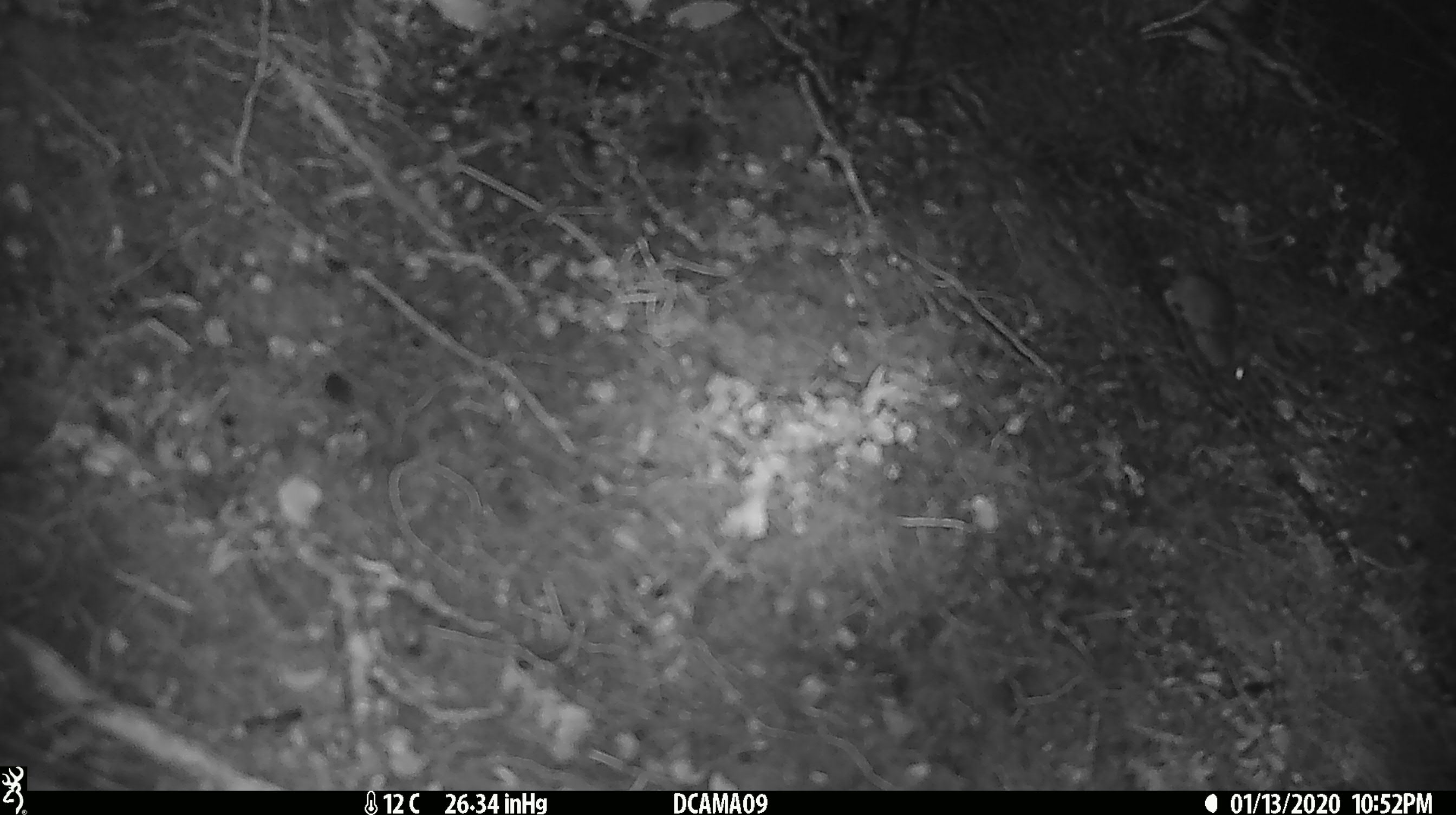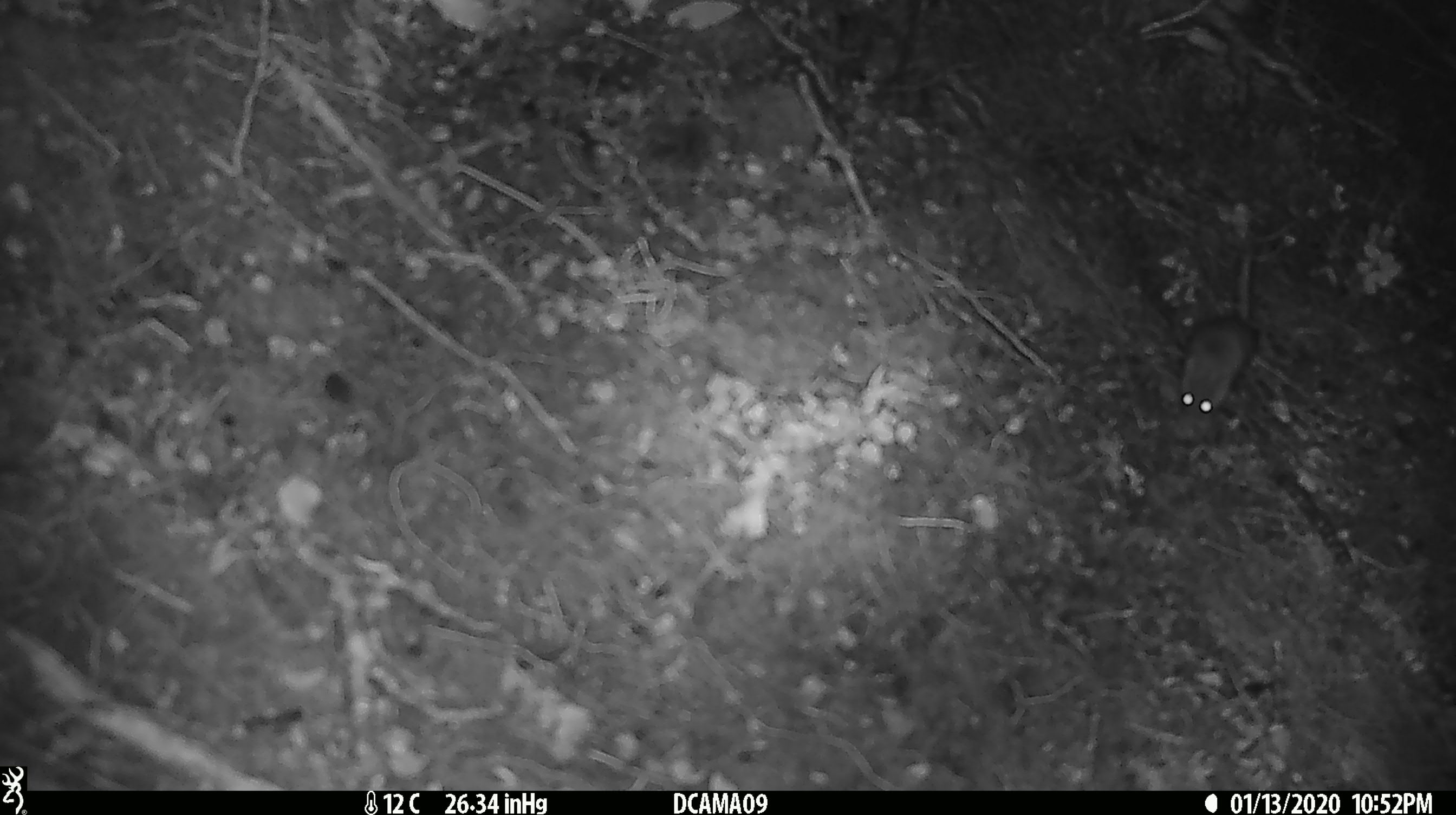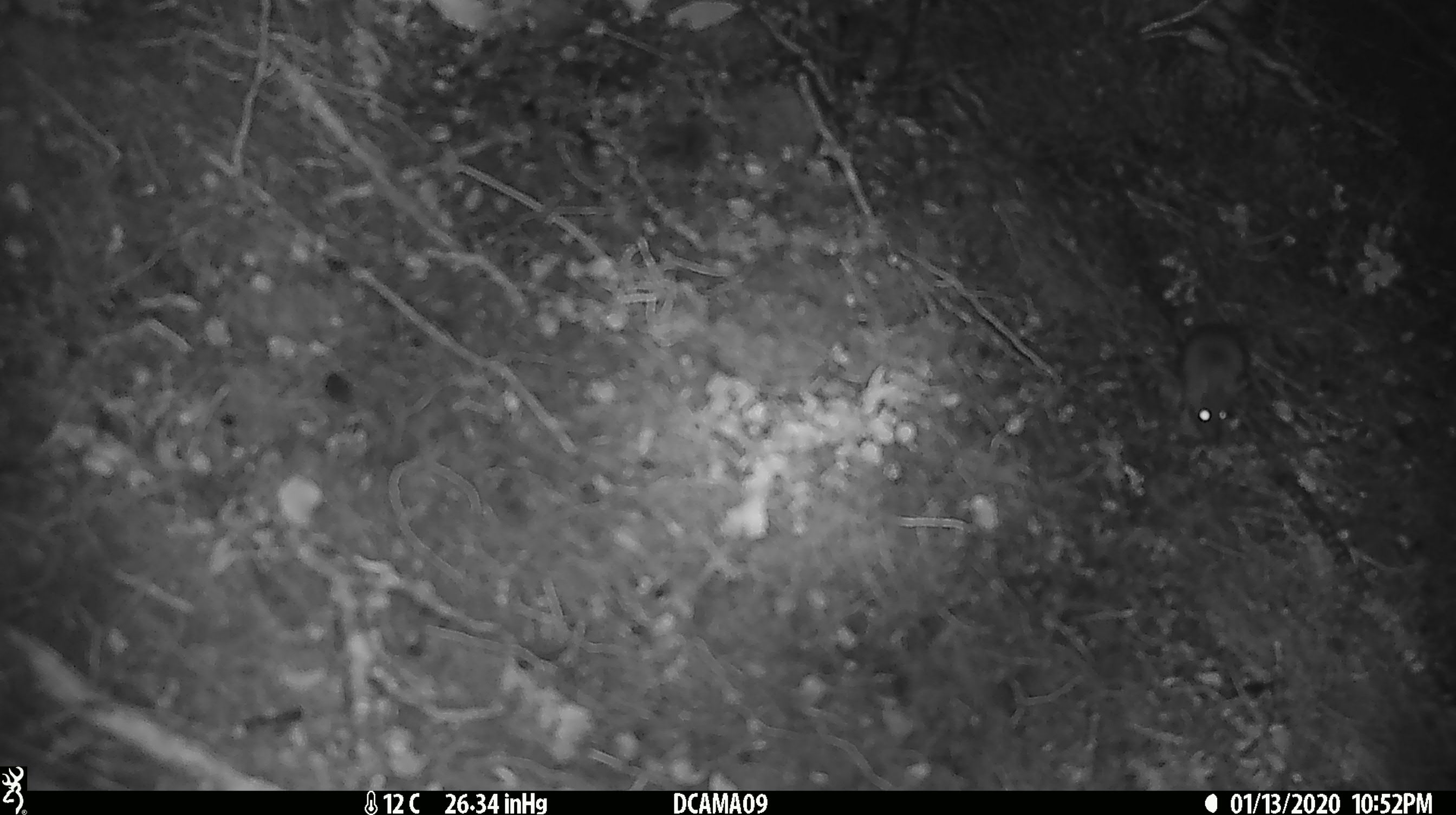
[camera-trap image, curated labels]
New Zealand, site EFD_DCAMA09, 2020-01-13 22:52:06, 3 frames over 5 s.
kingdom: Animalia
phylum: Chordata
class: Mammalia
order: Rodentia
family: Muridae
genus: Mus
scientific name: Mus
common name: mouse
Mouse (Mus).